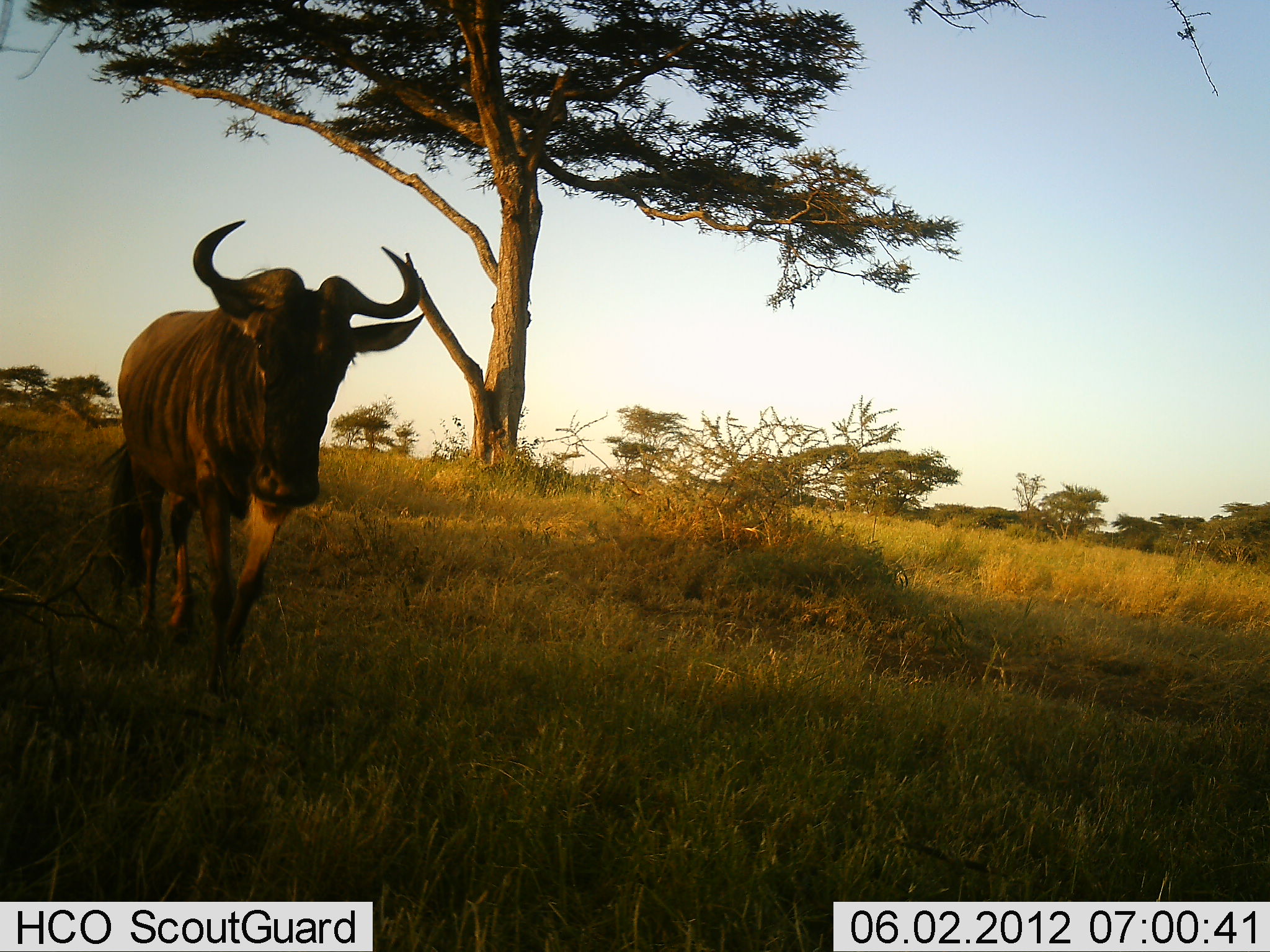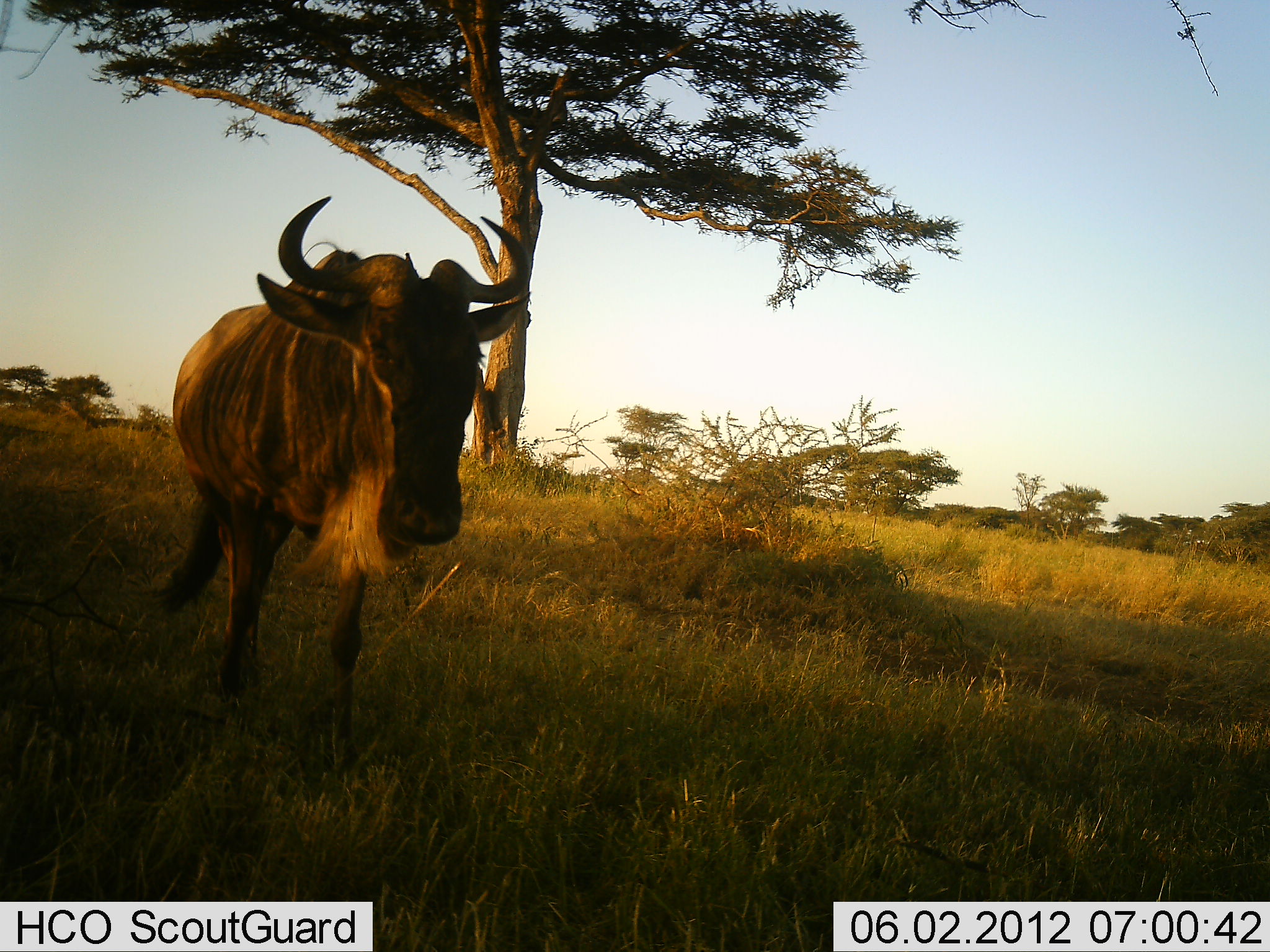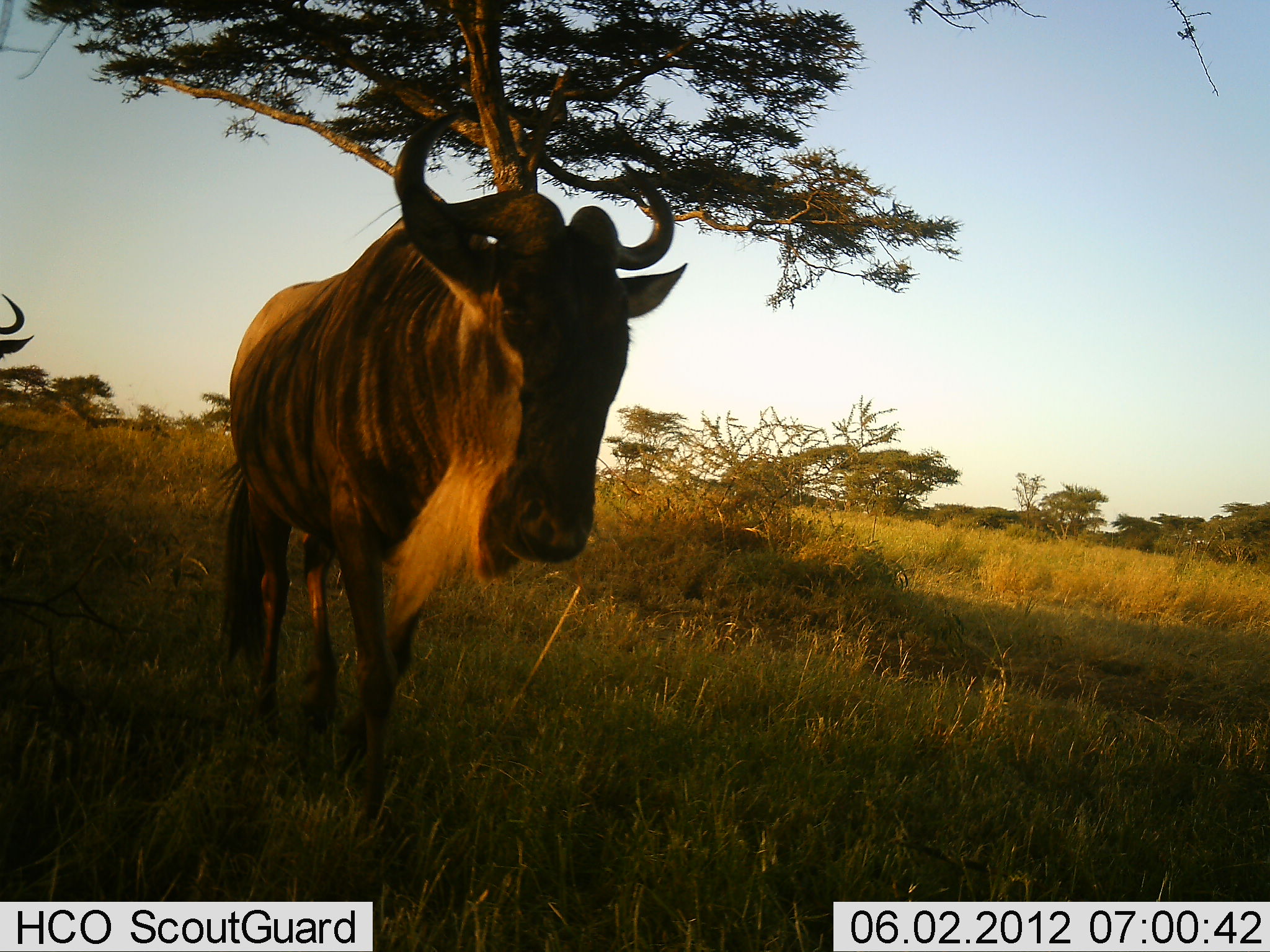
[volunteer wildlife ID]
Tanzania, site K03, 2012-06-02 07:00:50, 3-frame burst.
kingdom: Animalia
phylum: Chordata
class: Mammalia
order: Artiodactyla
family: Bovidae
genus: Connochaetes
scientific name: Connochaetes taurinus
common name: blue wildebeest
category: wildebeest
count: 2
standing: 18%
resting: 0%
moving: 91%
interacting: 0%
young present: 0%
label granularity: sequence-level